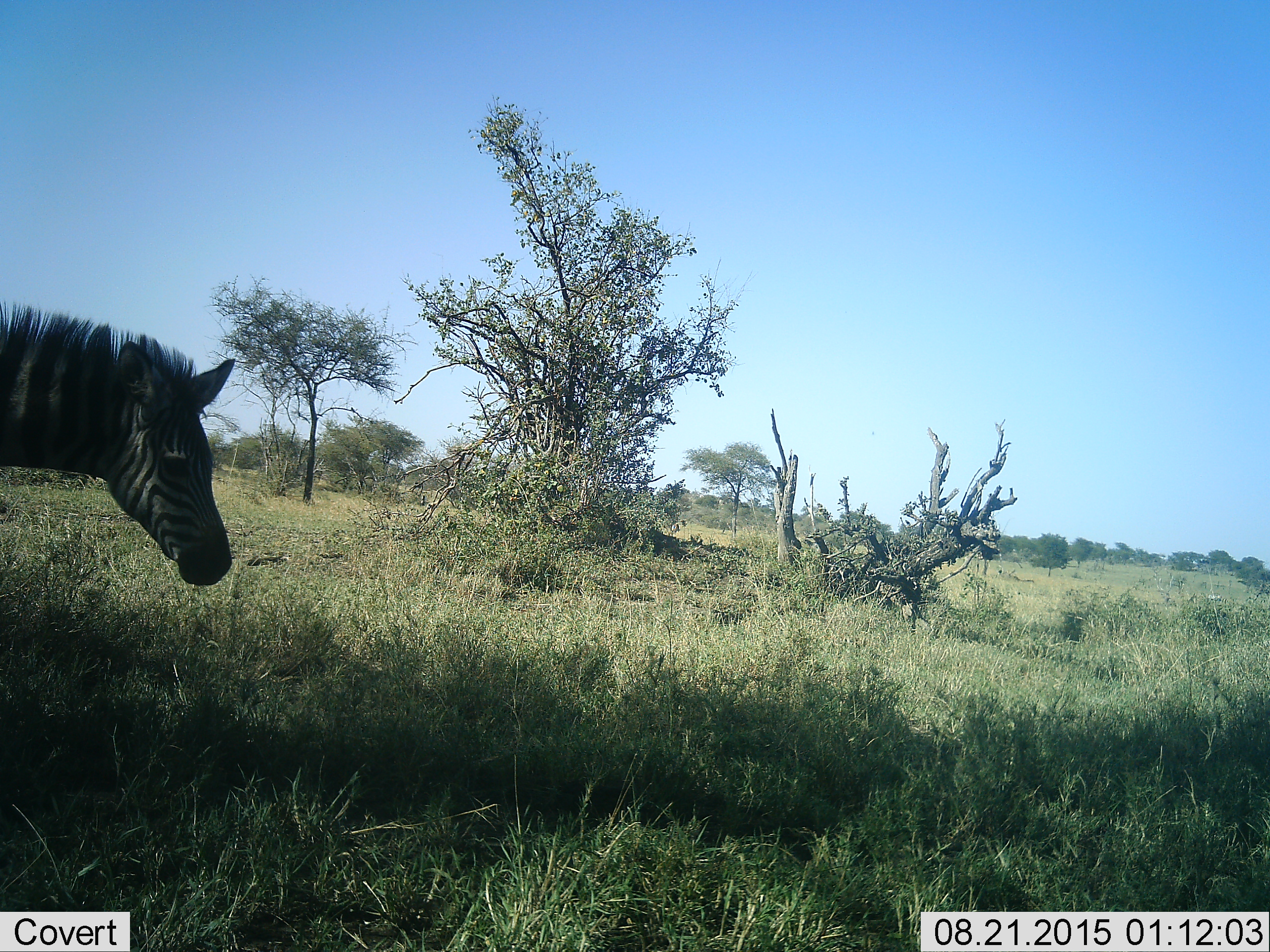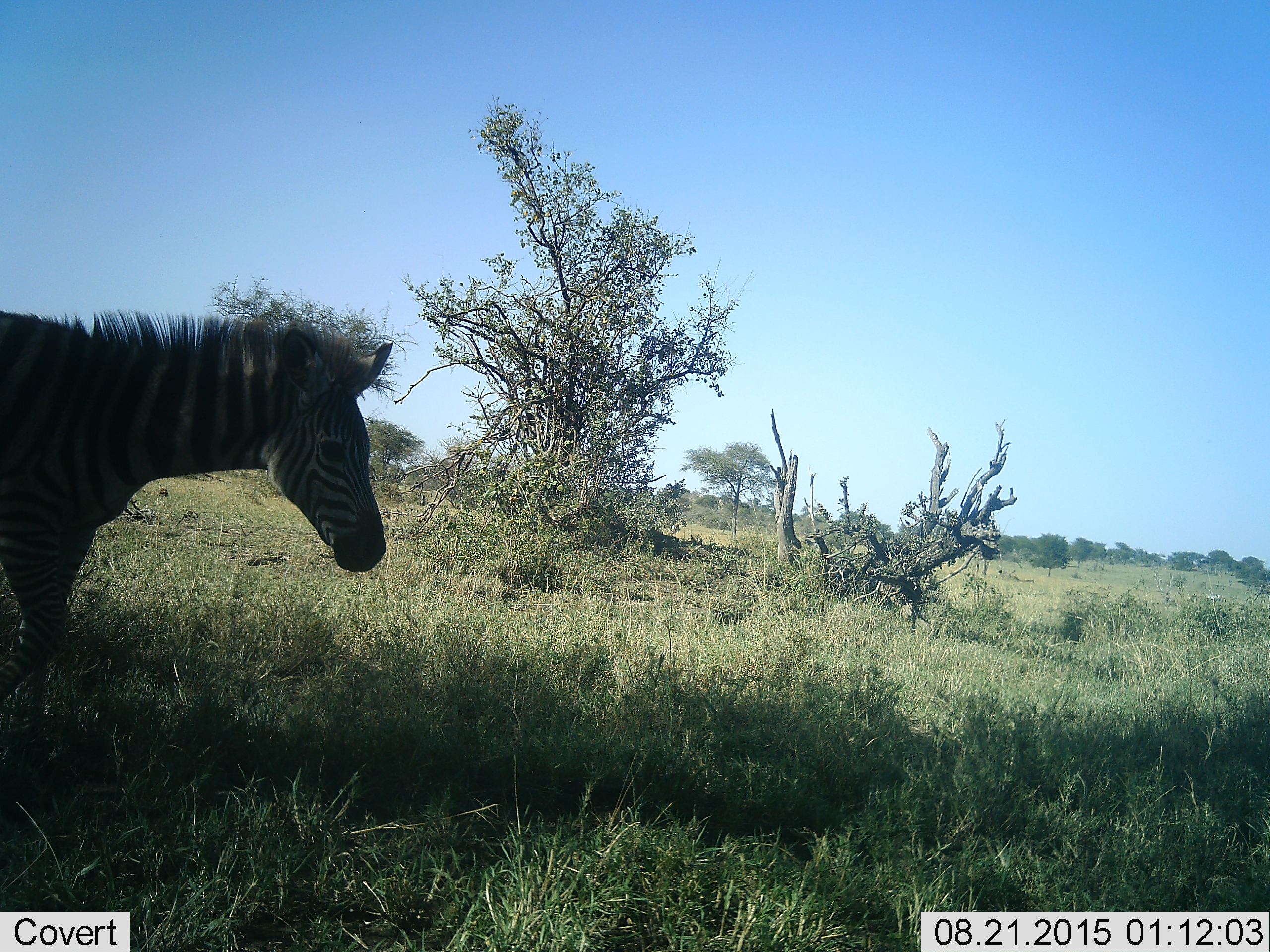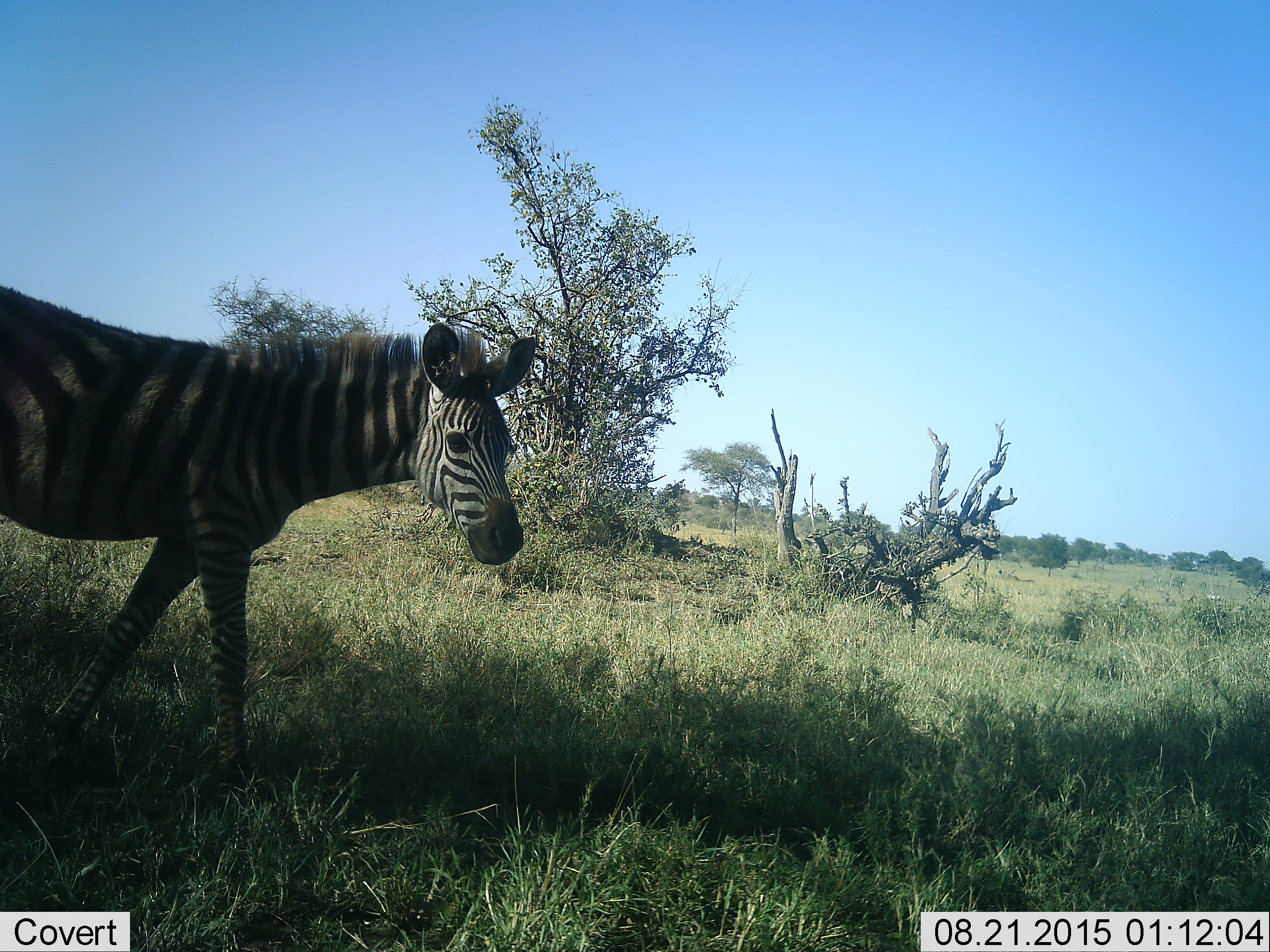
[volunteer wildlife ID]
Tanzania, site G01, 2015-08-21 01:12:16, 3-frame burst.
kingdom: Animalia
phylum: Chordata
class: Mammalia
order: Perissodactyla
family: Equidae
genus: Equus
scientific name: Equus quagga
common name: plains zebra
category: zebra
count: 1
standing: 6%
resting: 0%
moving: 94%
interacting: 0%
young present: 12%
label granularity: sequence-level